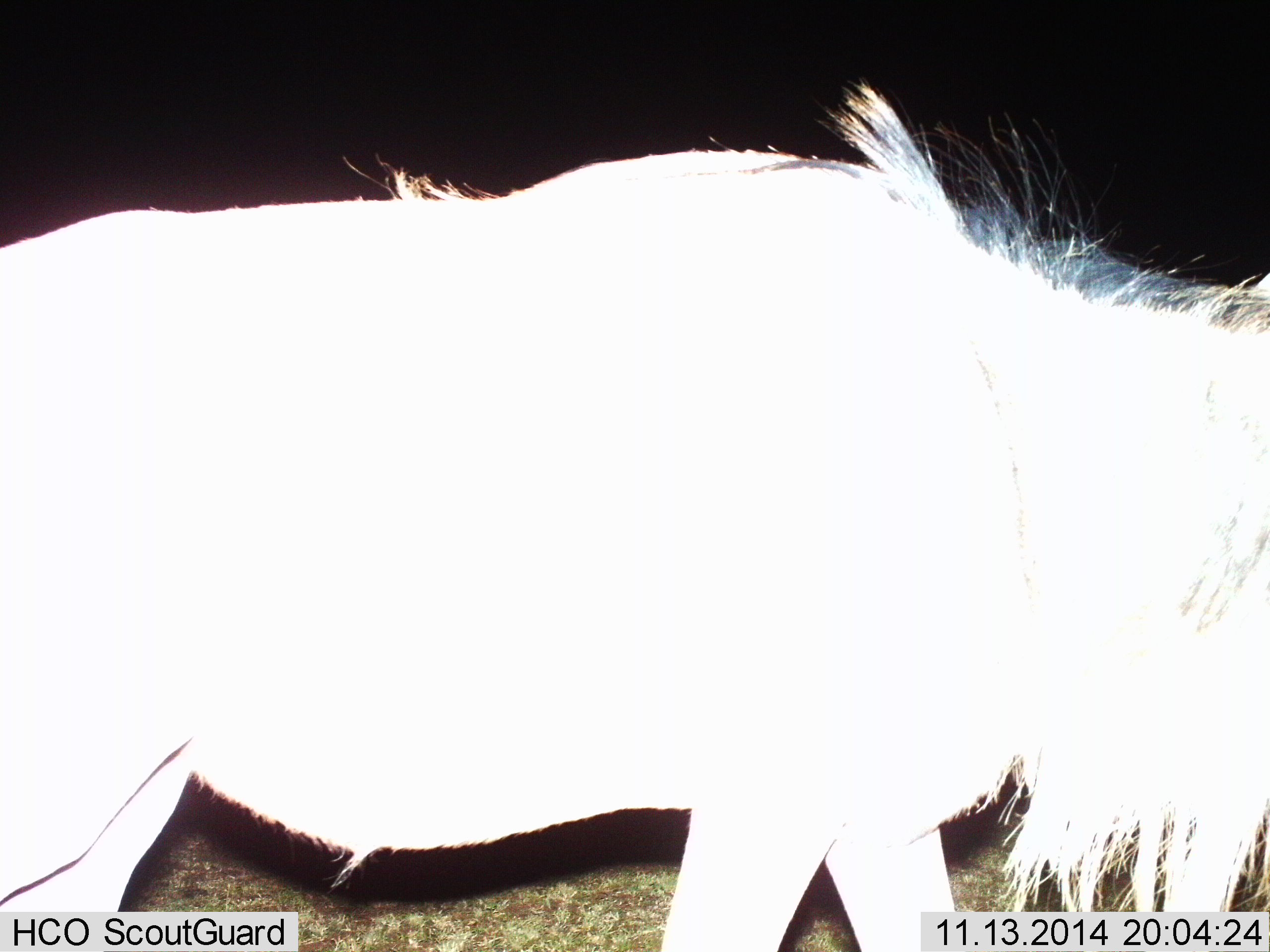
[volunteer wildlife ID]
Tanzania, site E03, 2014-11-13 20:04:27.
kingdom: Animalia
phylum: Chordata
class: Mammalia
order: Artiodactyla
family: Bovidae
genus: Connochaetes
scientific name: Connochaetes taurinus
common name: blue wildebeest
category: wildebeest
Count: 1.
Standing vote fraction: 30%.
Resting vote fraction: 0%.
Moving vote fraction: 70%.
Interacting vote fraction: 0%.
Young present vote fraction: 0%.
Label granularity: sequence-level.